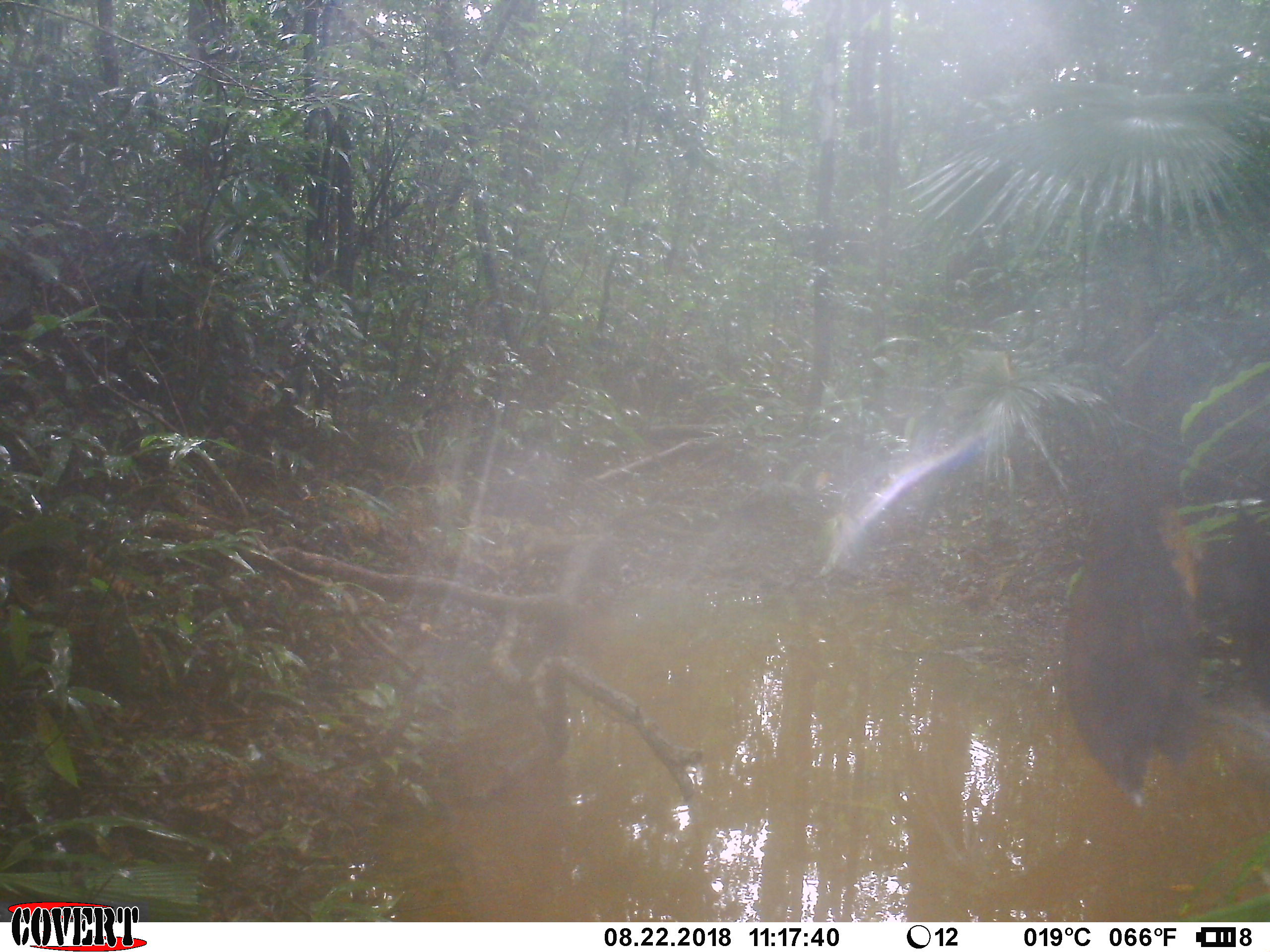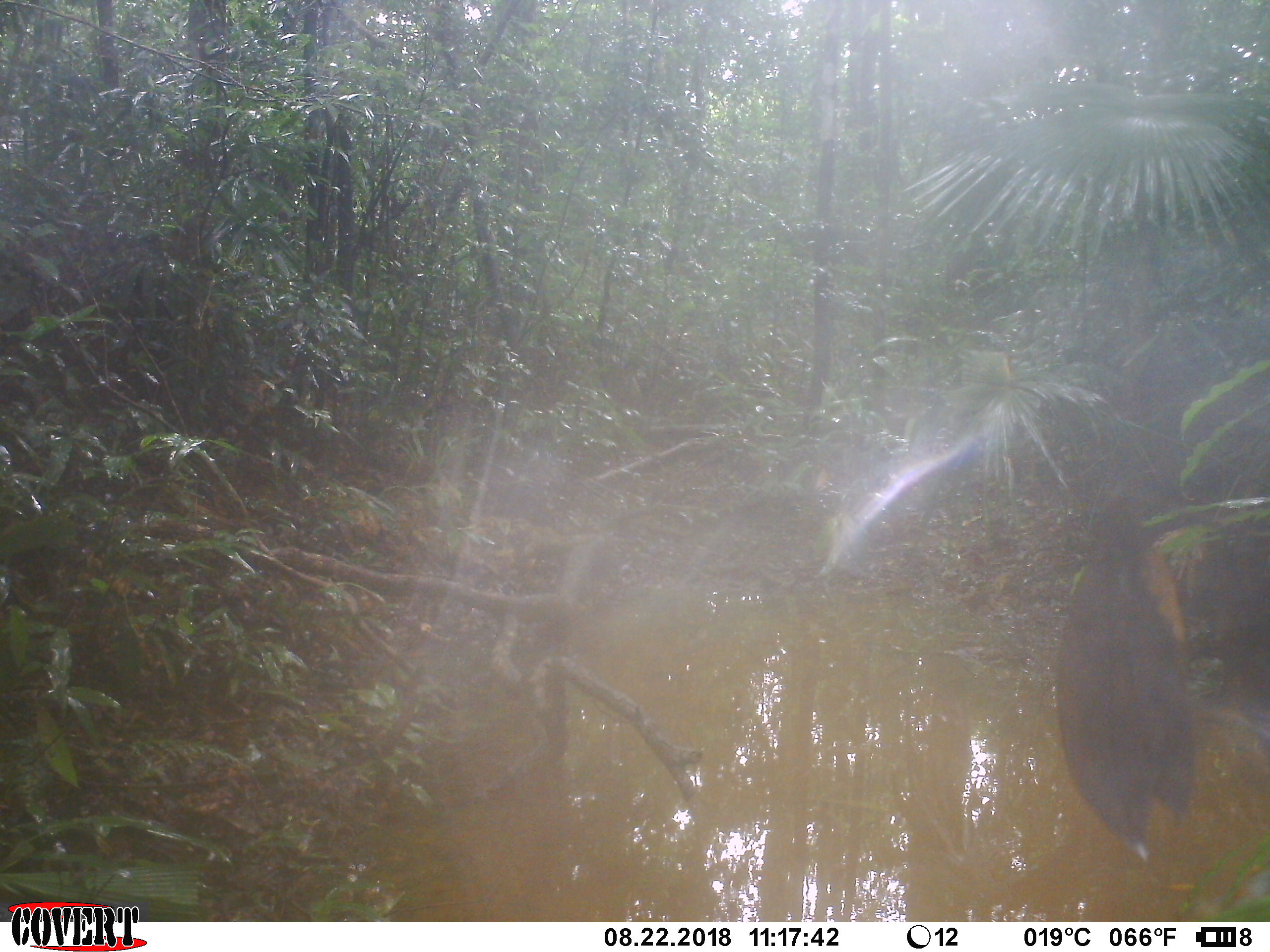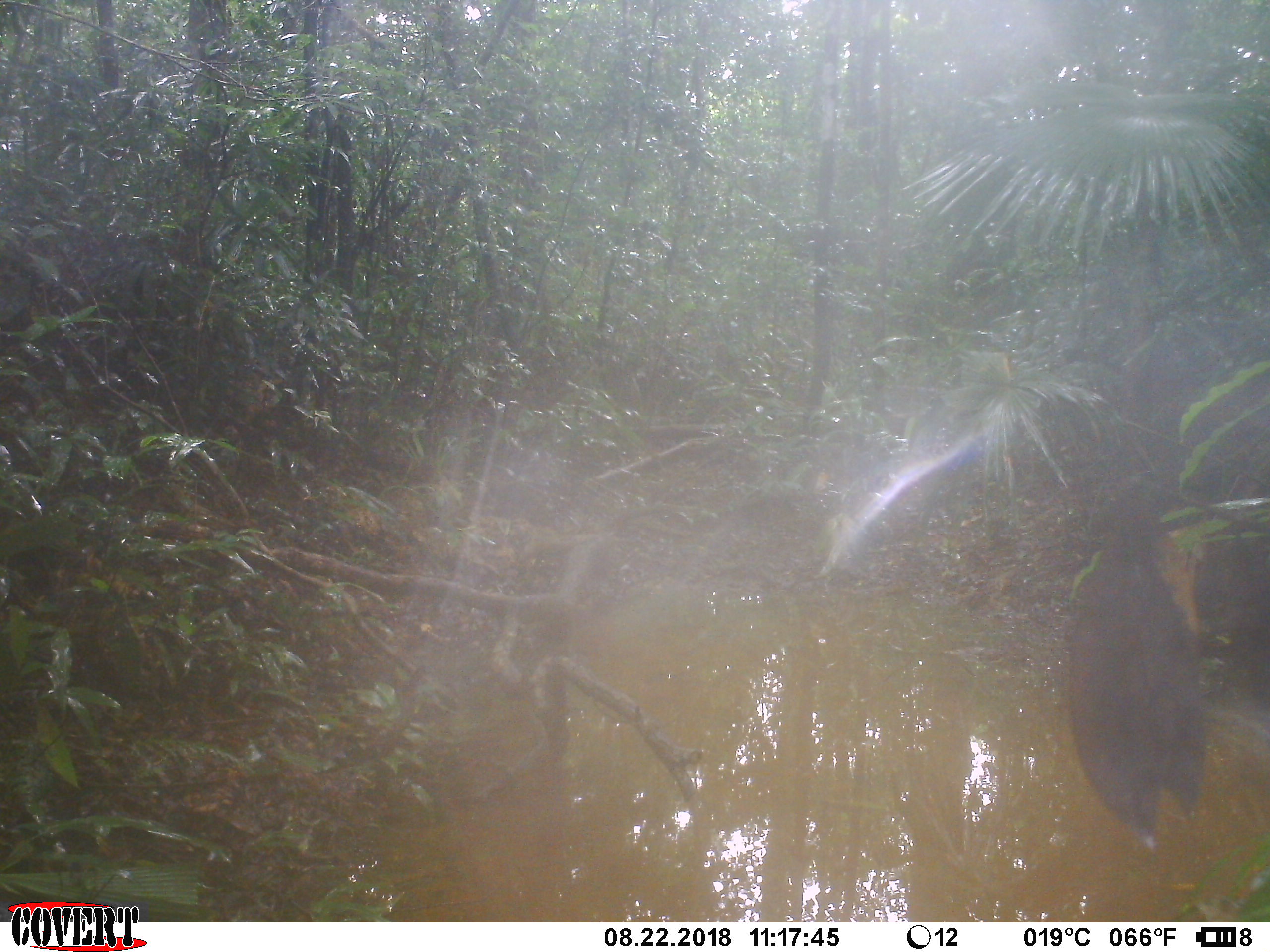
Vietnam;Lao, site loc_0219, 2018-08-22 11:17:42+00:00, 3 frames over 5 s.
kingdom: Animalia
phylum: Chordata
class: Mammalia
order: Artiodactyla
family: Suidae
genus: Sus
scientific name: Sus scrofa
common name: eurasian wild pig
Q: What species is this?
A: Eurasian wild pig (Sus scrofa).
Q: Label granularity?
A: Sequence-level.